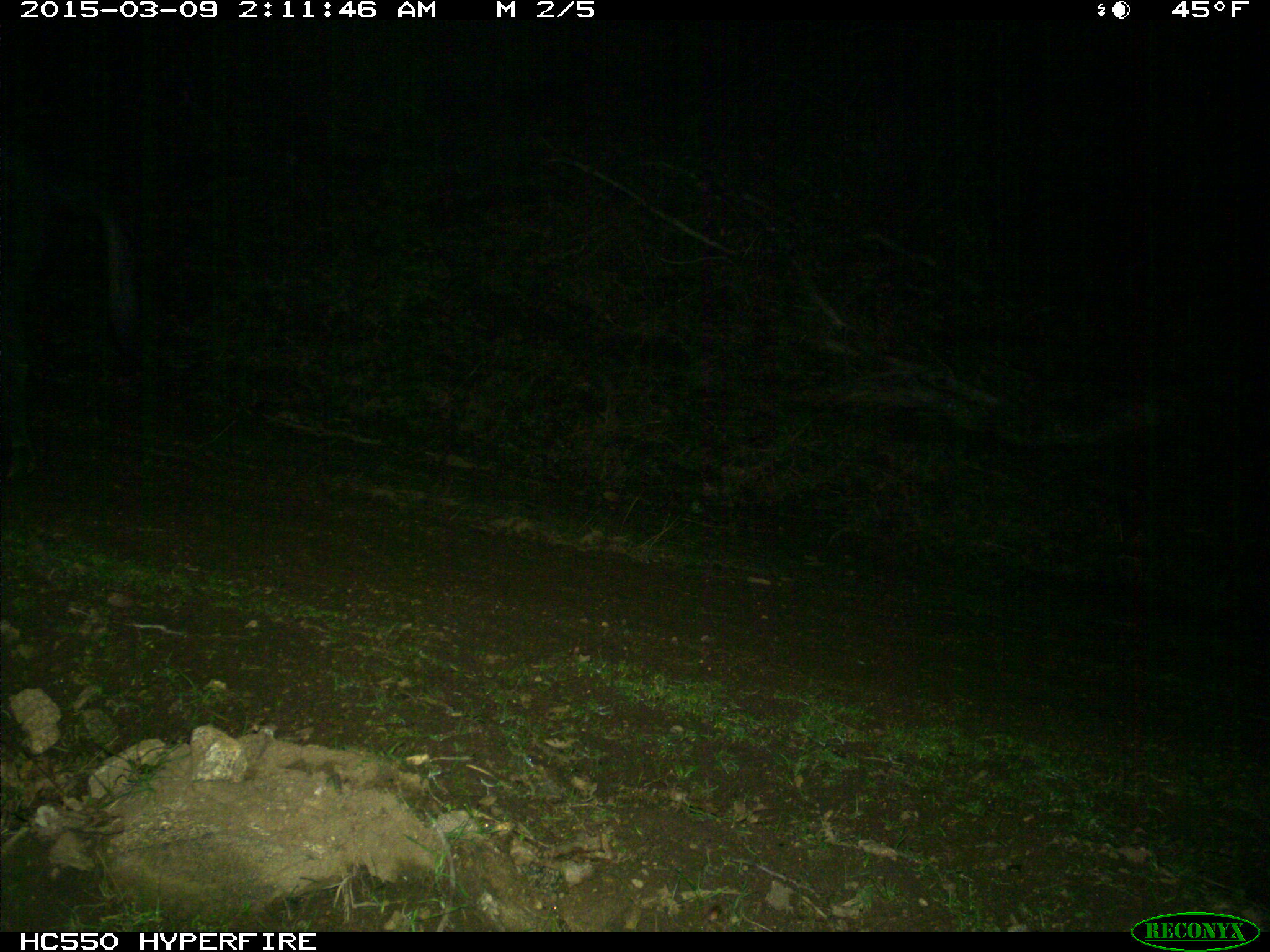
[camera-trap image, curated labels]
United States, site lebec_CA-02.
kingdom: Animalia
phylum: Chordata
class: Mammalia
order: Artiodactyla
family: Suidae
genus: Sus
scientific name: Sus scrofa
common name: wild boar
Sus scrofa (wild boar).